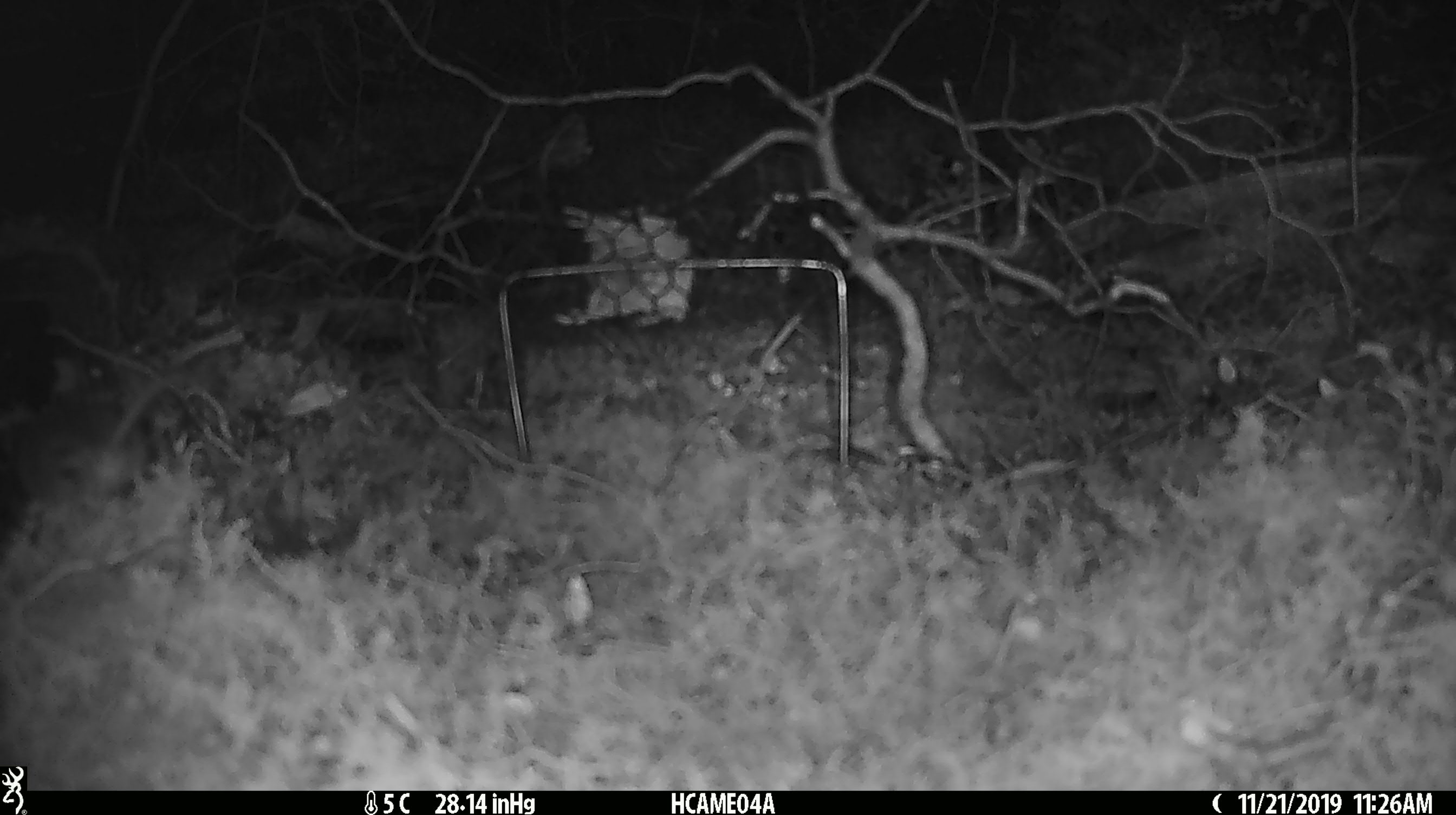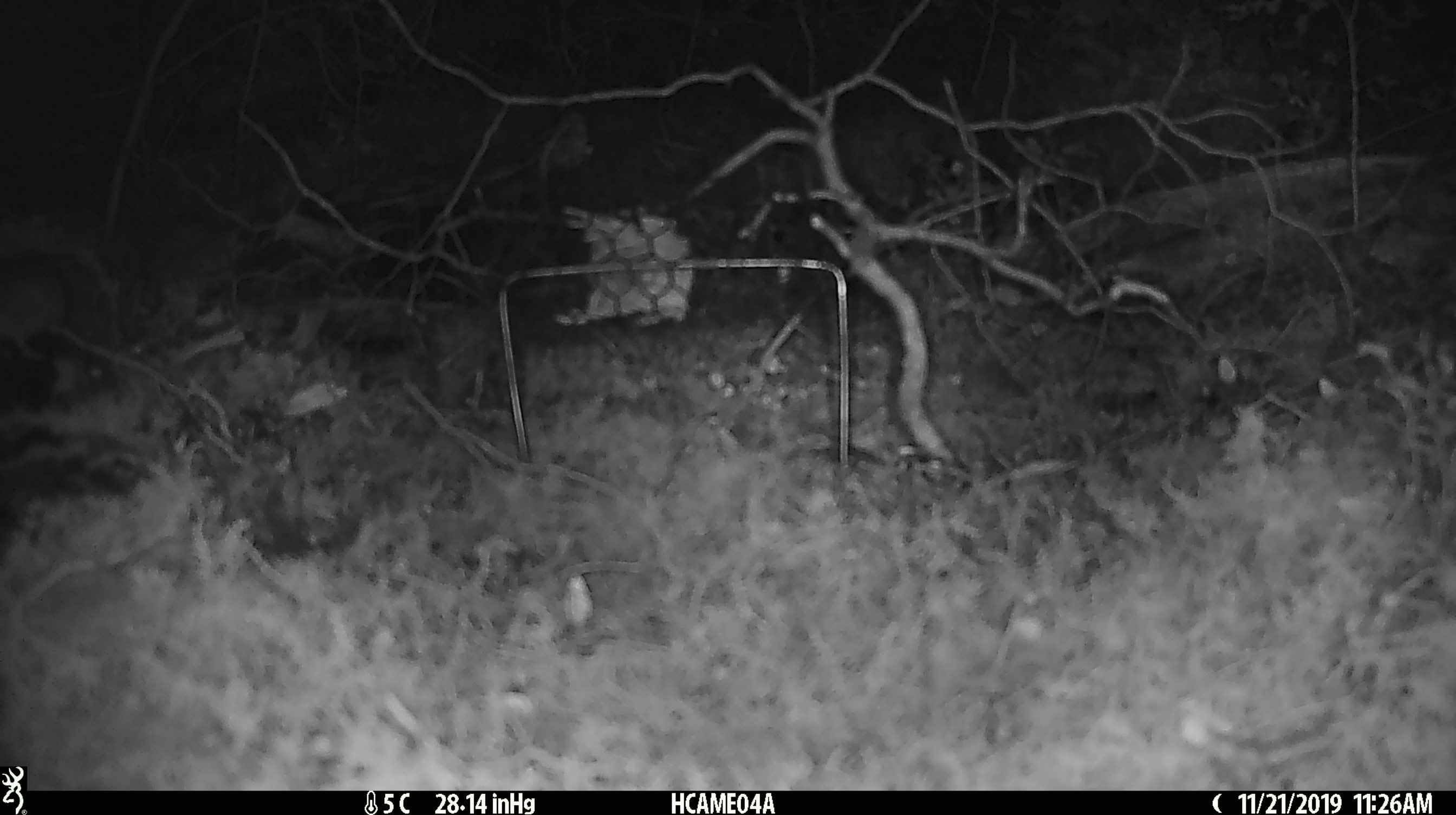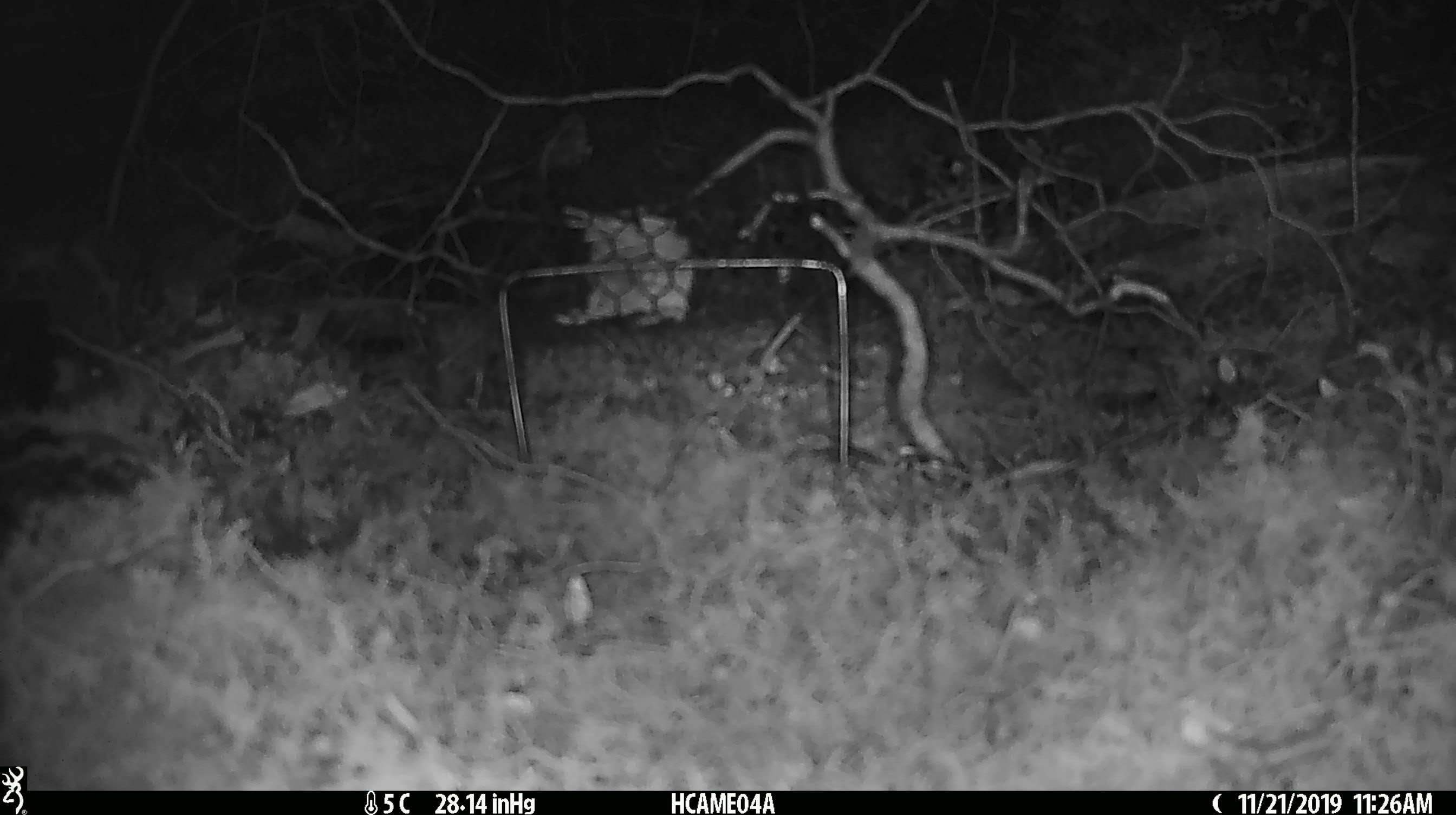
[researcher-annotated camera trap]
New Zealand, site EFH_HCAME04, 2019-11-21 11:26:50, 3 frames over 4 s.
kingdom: Animalia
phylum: Chordata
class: Mammalia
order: Rodentia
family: Muridae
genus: Mus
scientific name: Mus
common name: mouse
Mouse (Mus).